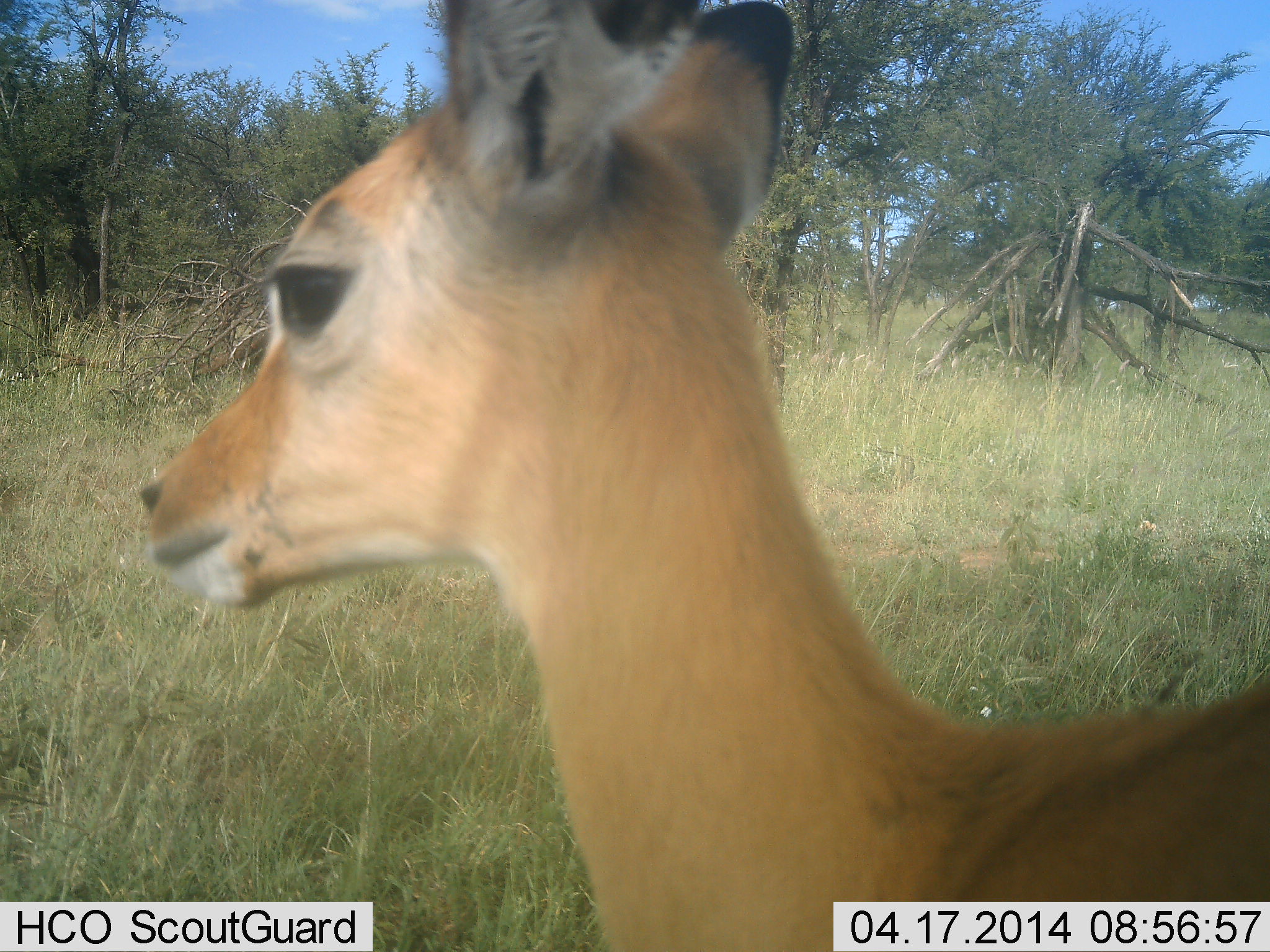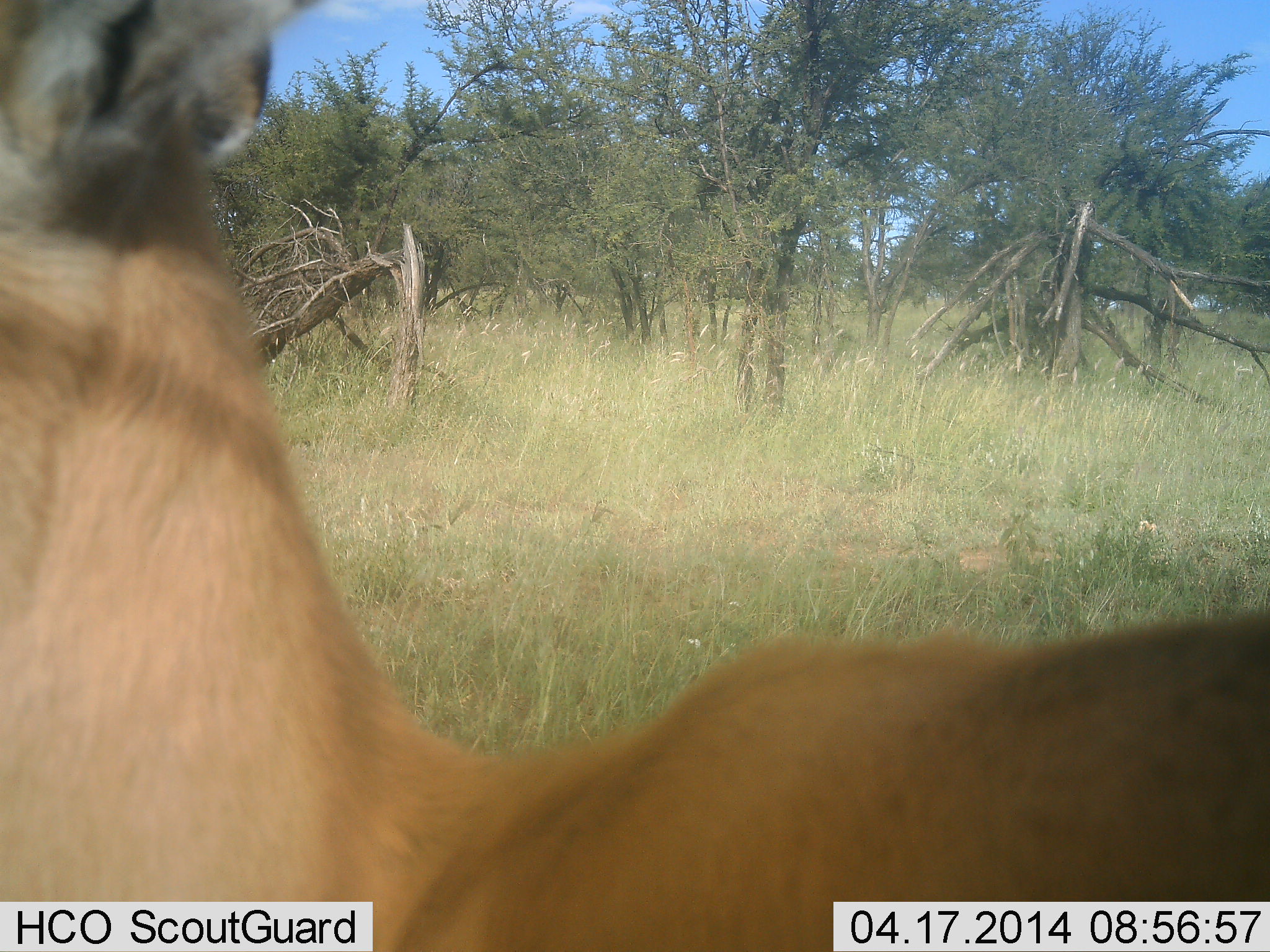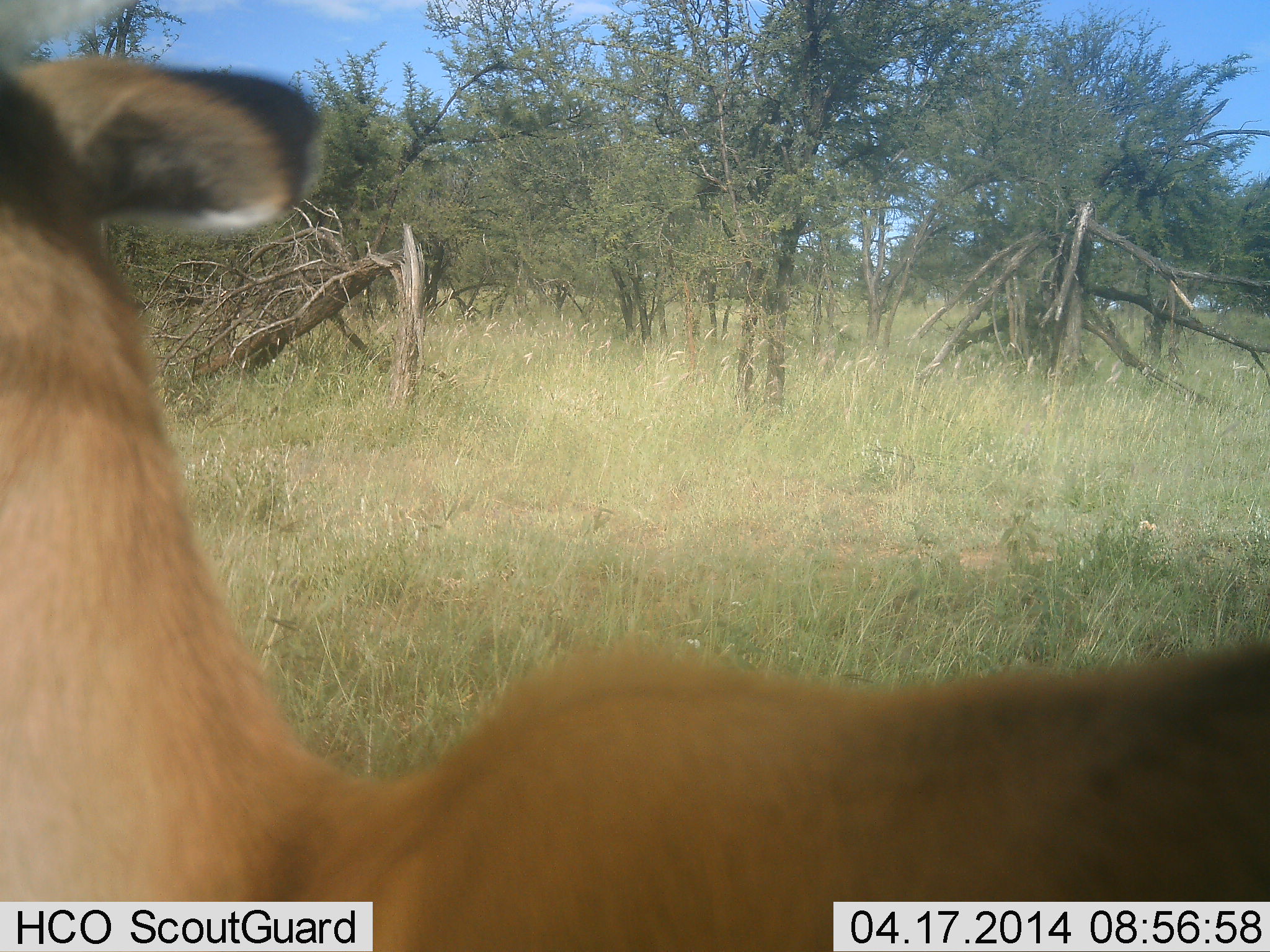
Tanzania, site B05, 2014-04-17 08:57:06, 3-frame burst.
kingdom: Animalia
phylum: Chordata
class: Mammalia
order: Artiodactyla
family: Bovidae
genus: Aepyceros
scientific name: Aepyceros melampus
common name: impala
Impala (Aepyceros melampus), count 1. Behavior (volunteer vote fractions): standing 70%, resting 0%, moving 30%, interacting 0%. Young present (vote fraction): 40%. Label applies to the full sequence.